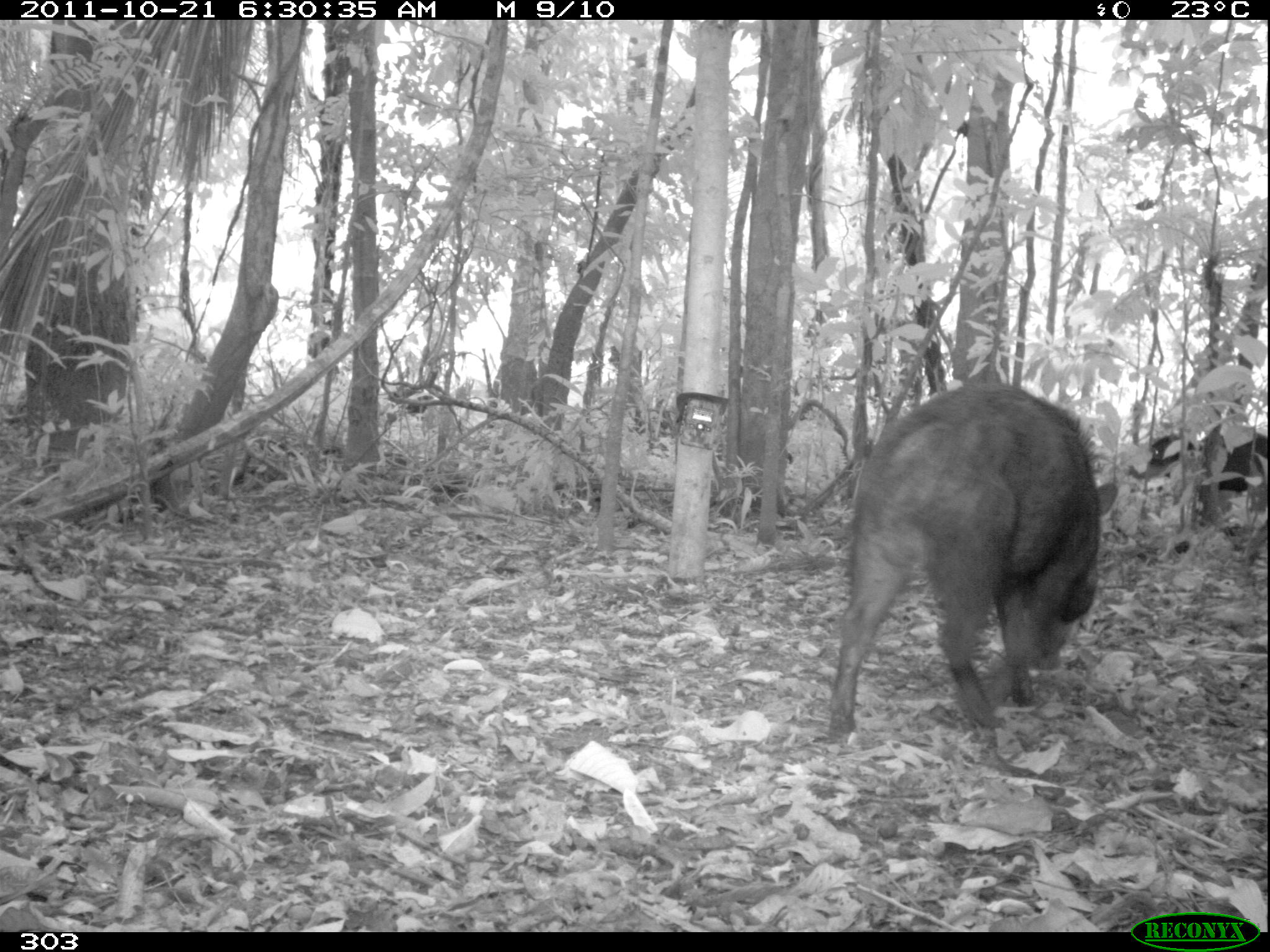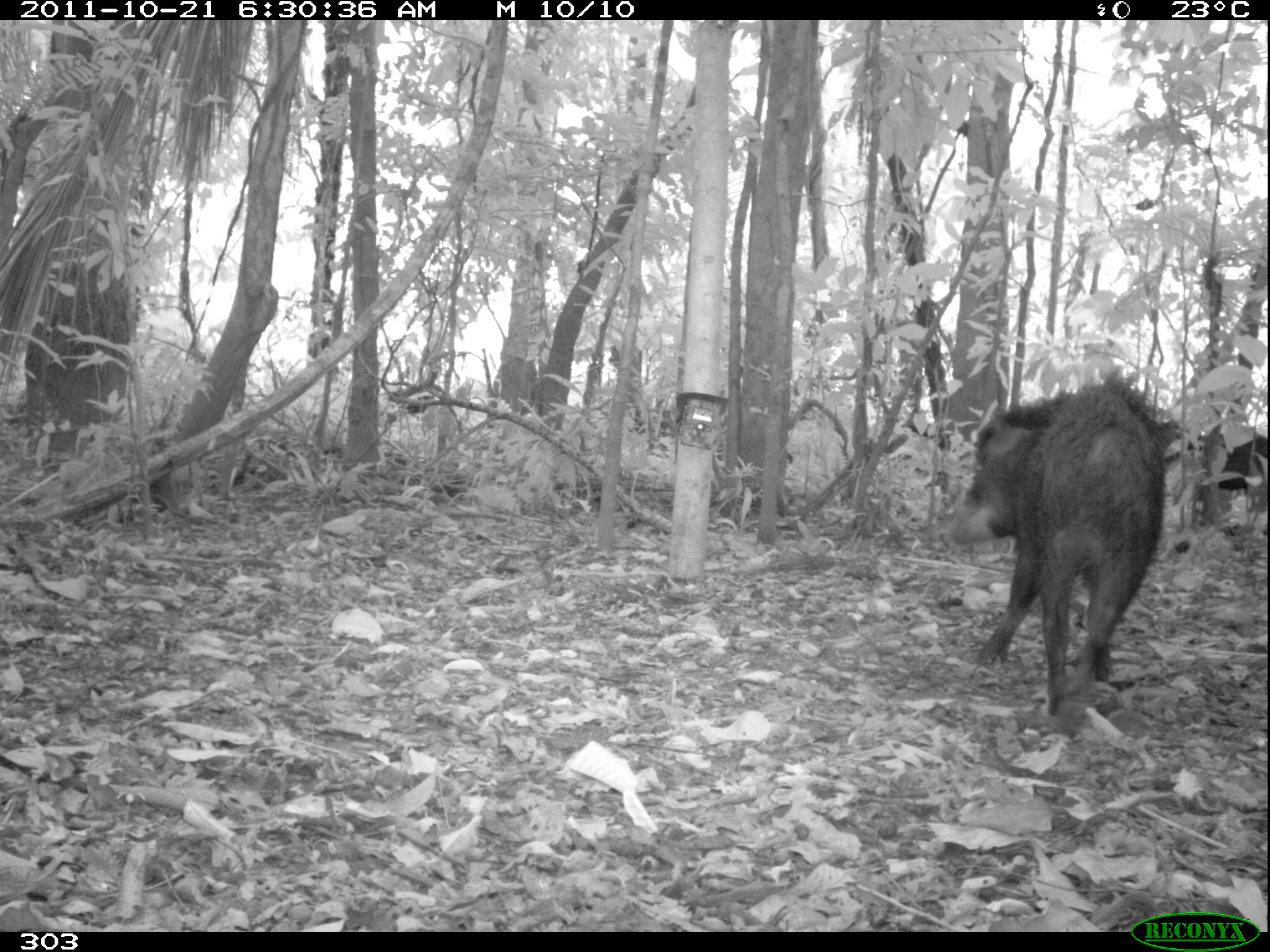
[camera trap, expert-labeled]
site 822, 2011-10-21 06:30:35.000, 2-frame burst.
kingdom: Animalia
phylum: Chordata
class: Mammalia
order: Artiodactyla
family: Tayassuidae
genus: Tayassu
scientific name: Tayassu pecari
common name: white-lipped peccary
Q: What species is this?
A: Tayassu pecari (white-lipped peccary).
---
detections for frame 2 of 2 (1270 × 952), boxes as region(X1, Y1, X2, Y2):
tayassu pecari: region(940, 377, 1175, 721); region(1184, 414, 1270, 535)